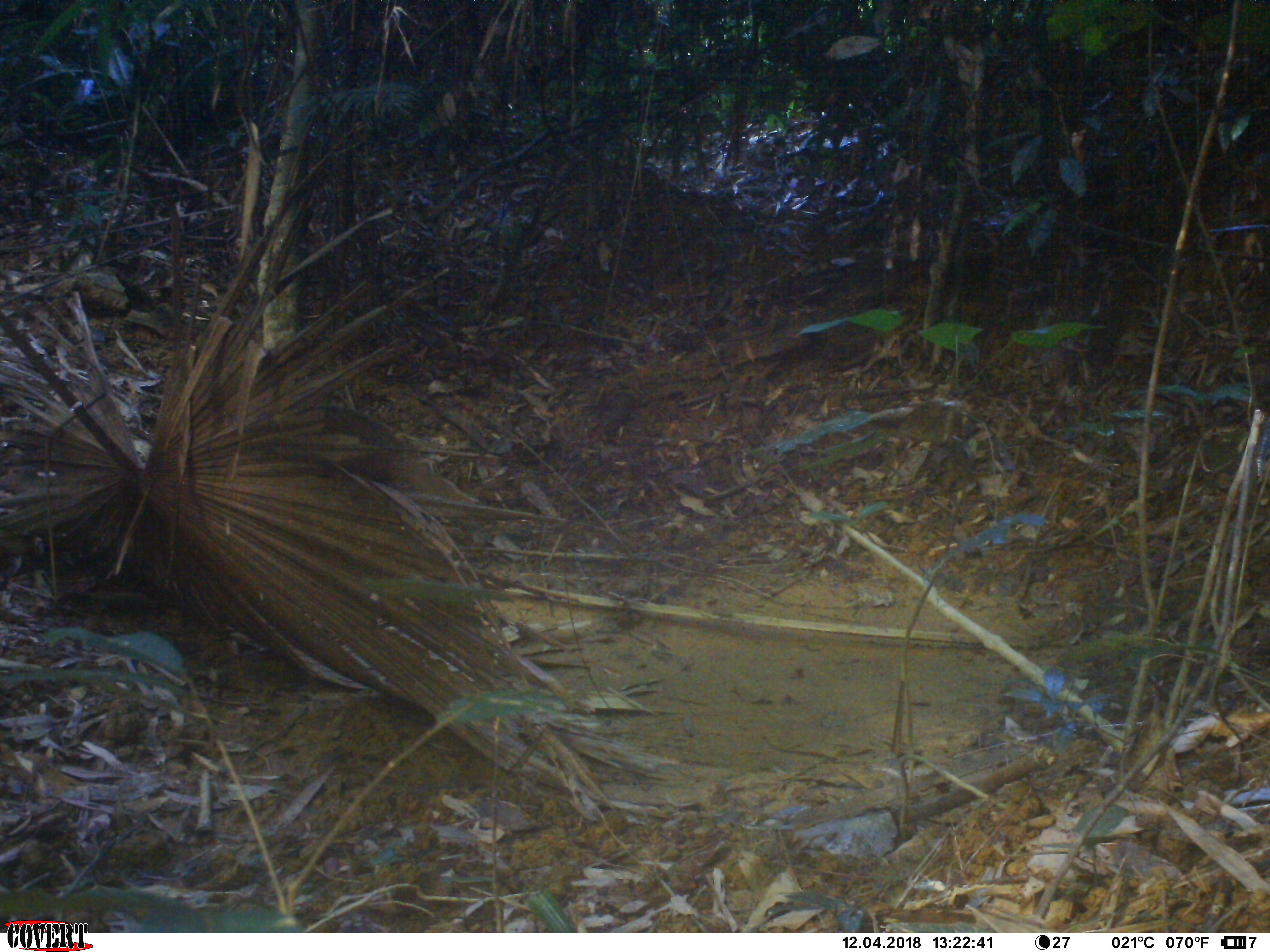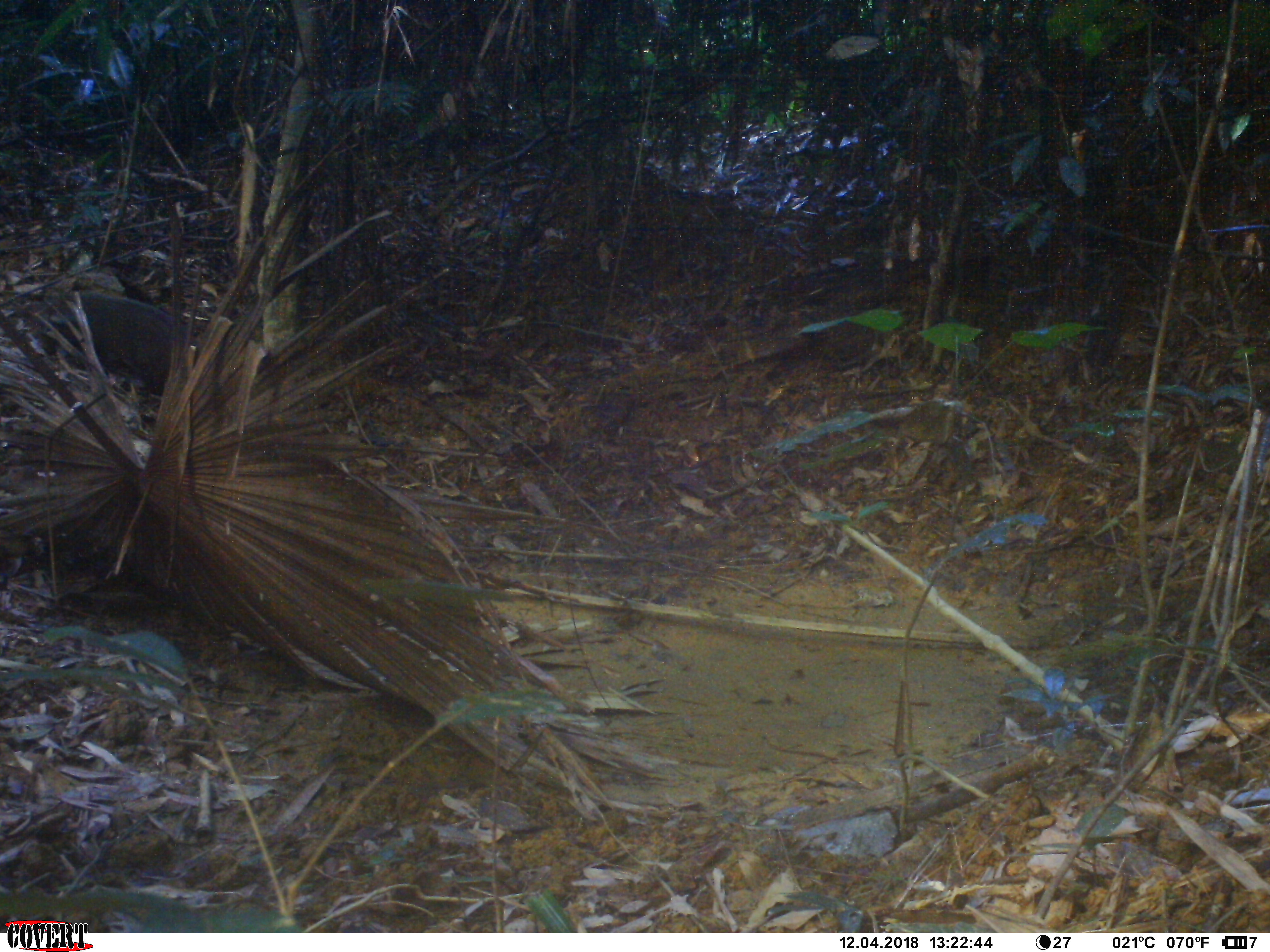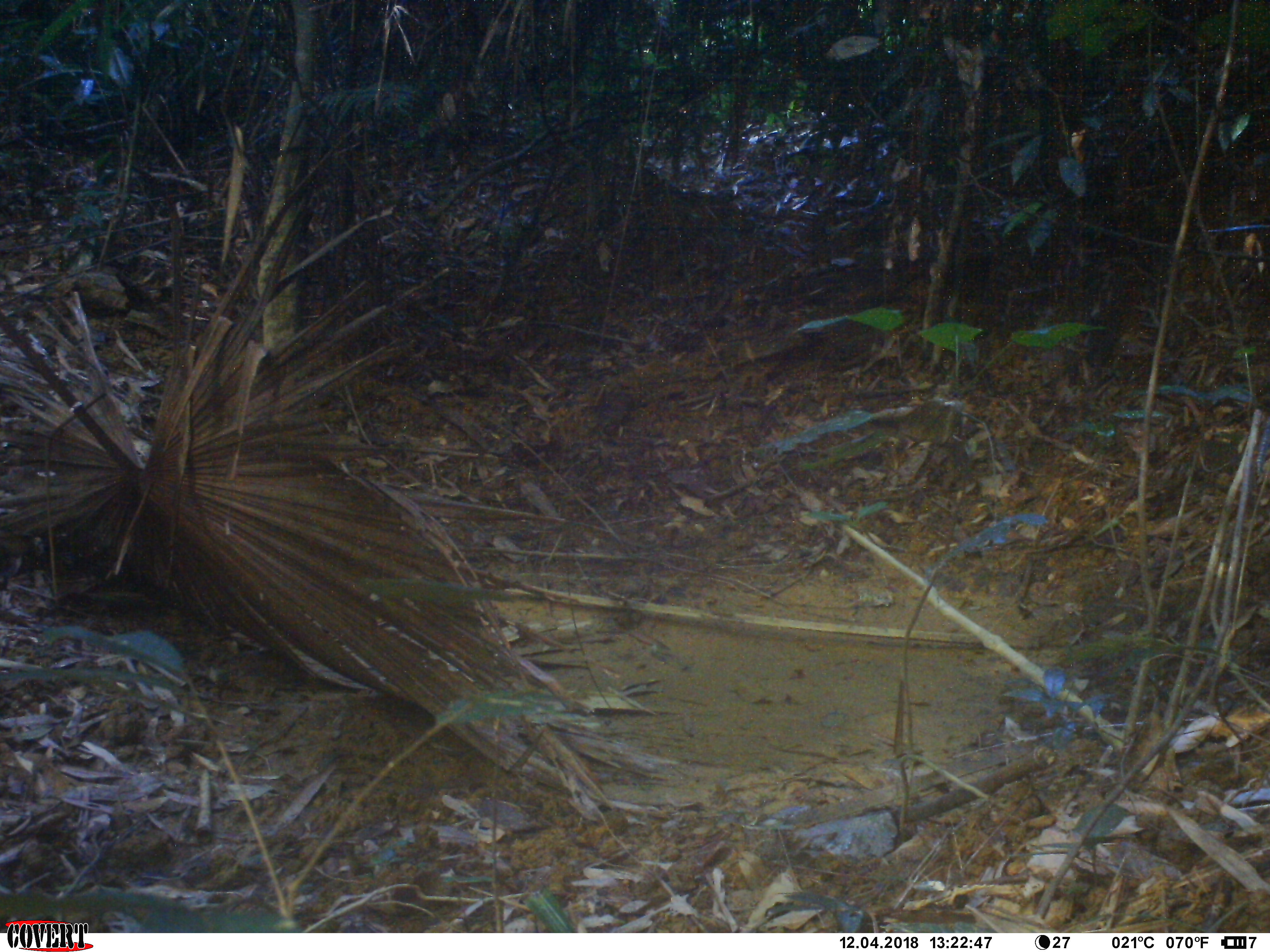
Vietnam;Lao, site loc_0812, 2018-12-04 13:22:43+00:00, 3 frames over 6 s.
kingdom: Animalia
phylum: Chordata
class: Mammalia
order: Carnivora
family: Herpestidae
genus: Urva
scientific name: Urva urva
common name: crab-eating mongoose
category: crab eating mongoose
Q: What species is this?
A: Crab eating mongoose (crab-eating mongoose) (Urva urva).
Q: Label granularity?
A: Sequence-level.